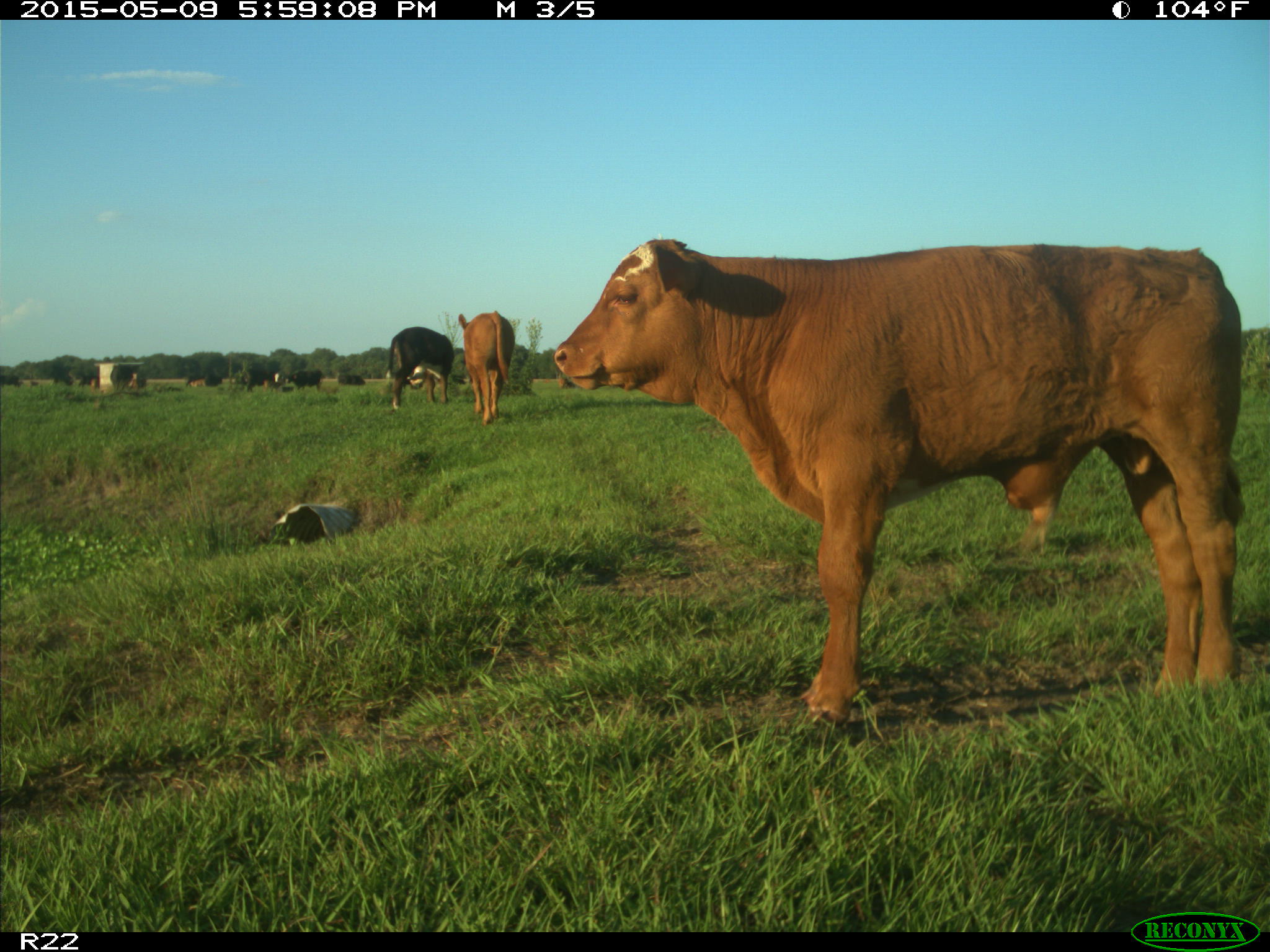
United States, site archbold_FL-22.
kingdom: Animalia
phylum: Chordata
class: Mammalia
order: Artiodactyla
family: Bovidae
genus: Bos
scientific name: Bos taurus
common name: domestic cow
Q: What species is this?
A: Bos taurus (domestic cow).